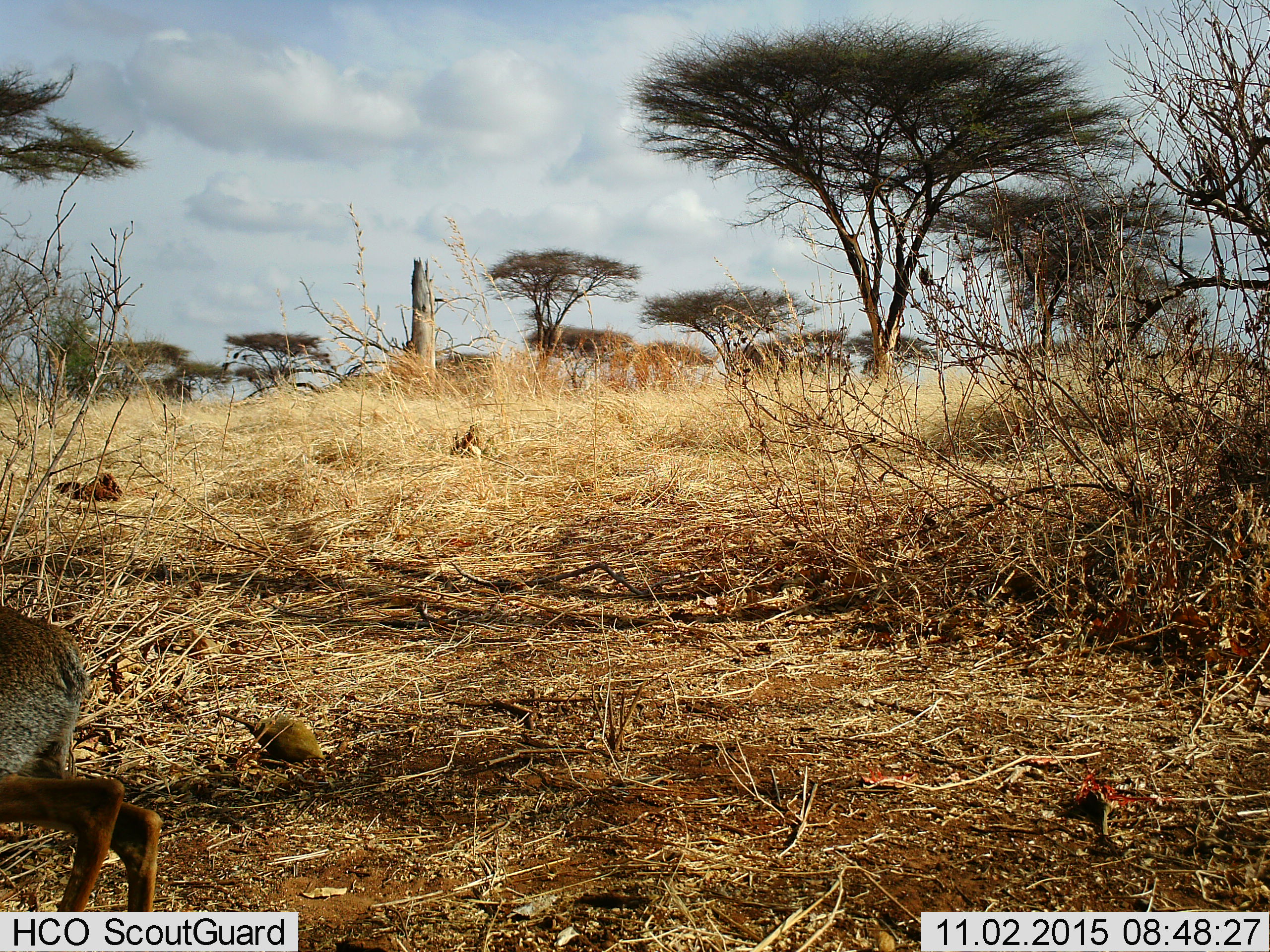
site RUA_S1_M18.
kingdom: Animalia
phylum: Chordata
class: Mammalia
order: Artiodactyla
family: Bovidae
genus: Madoqua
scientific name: Madoqua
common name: dik-dik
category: dikdik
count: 1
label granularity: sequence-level